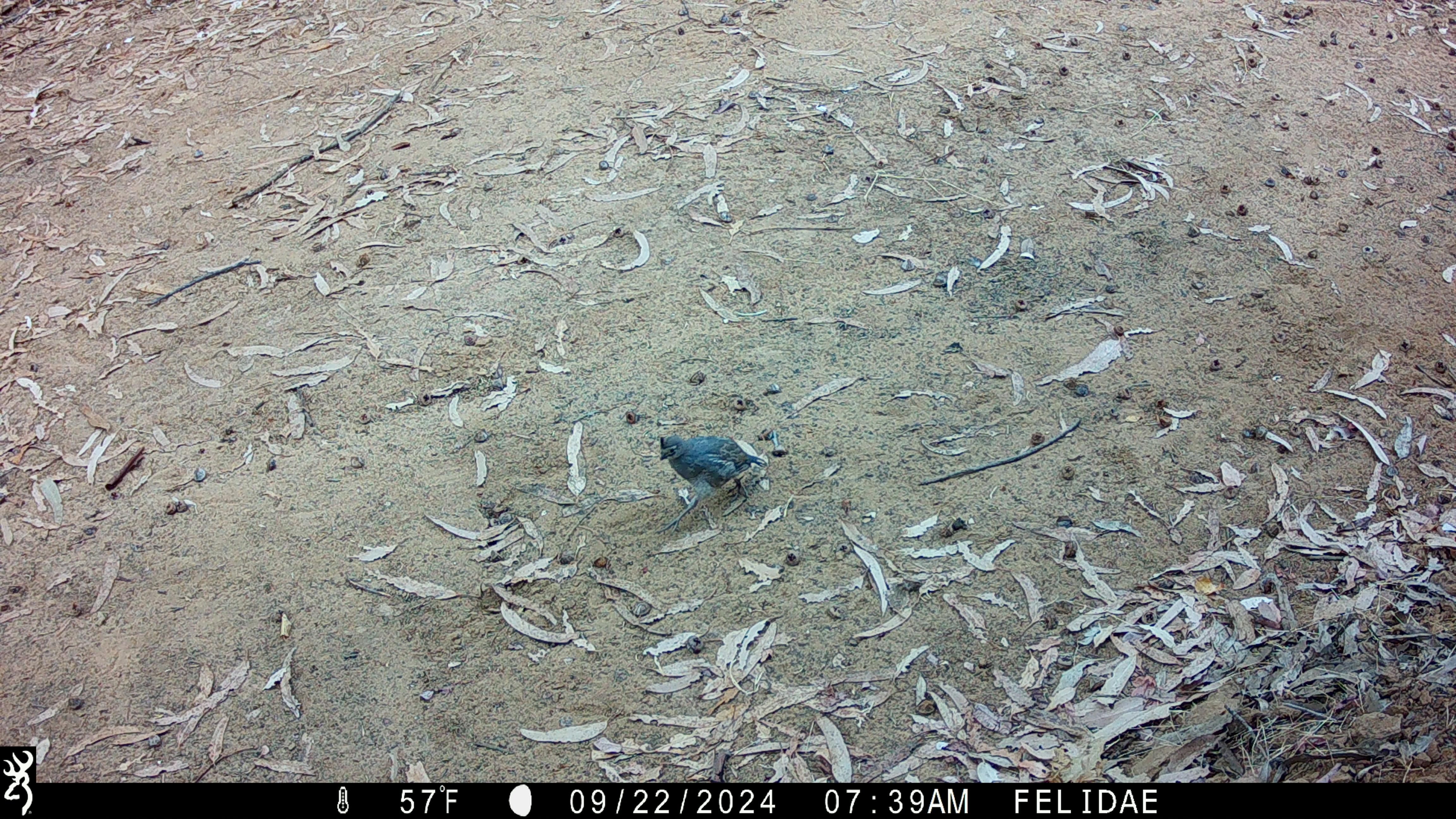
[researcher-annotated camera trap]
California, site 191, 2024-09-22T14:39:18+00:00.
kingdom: Animalia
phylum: Chordata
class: Aves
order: Galliformes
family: Odontophoridae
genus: Callipepla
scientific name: Callipepla californica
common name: california quail